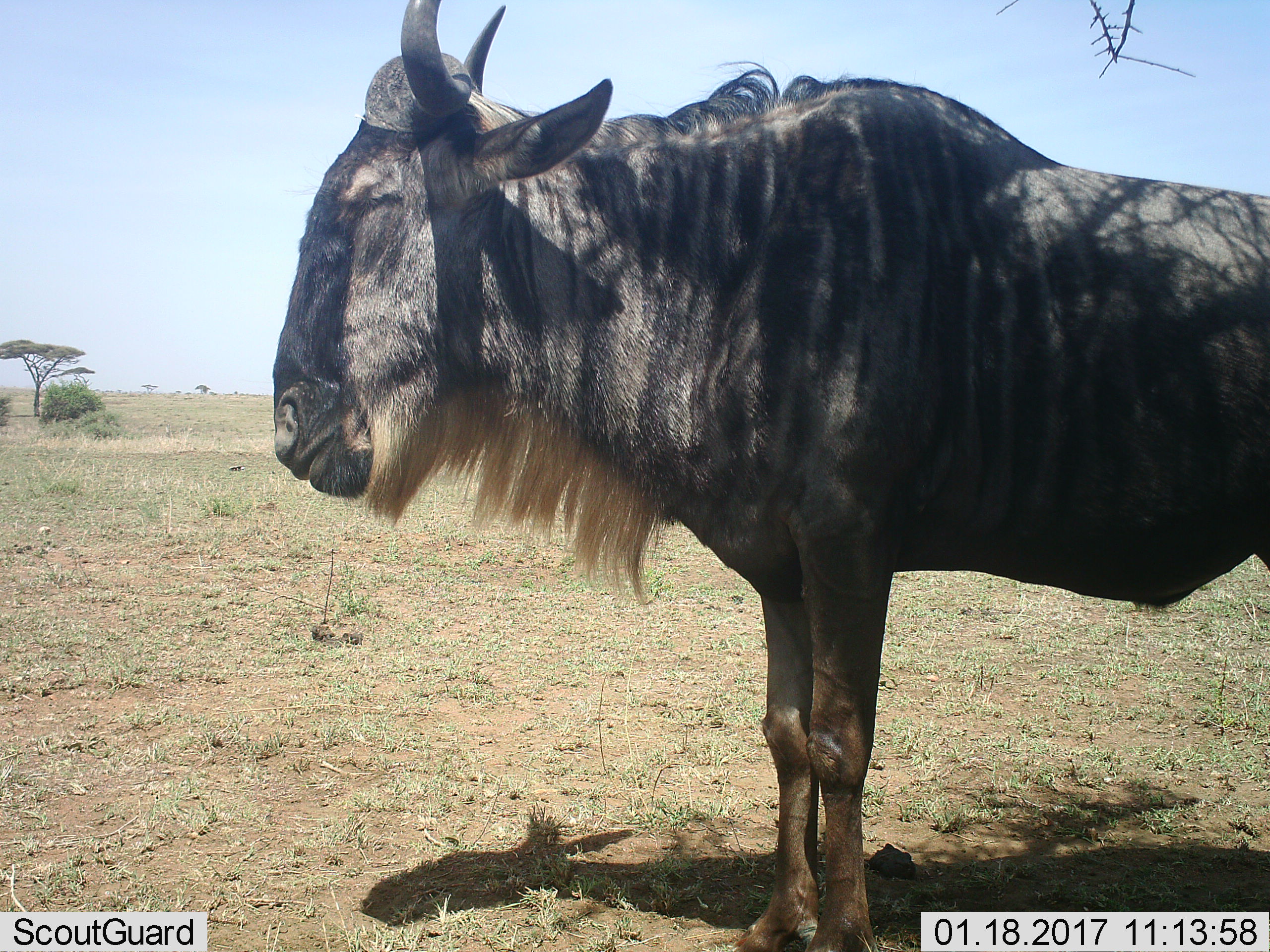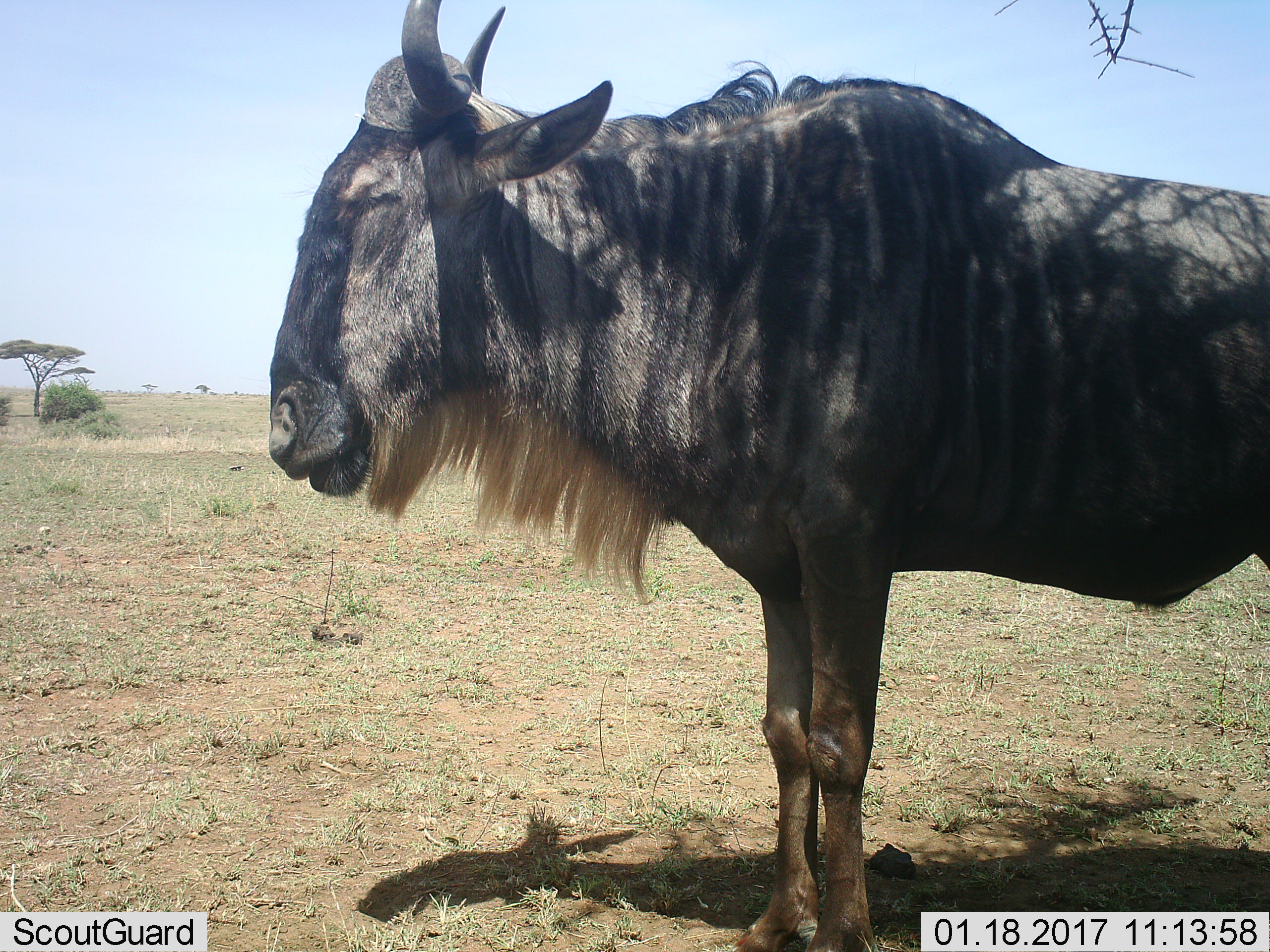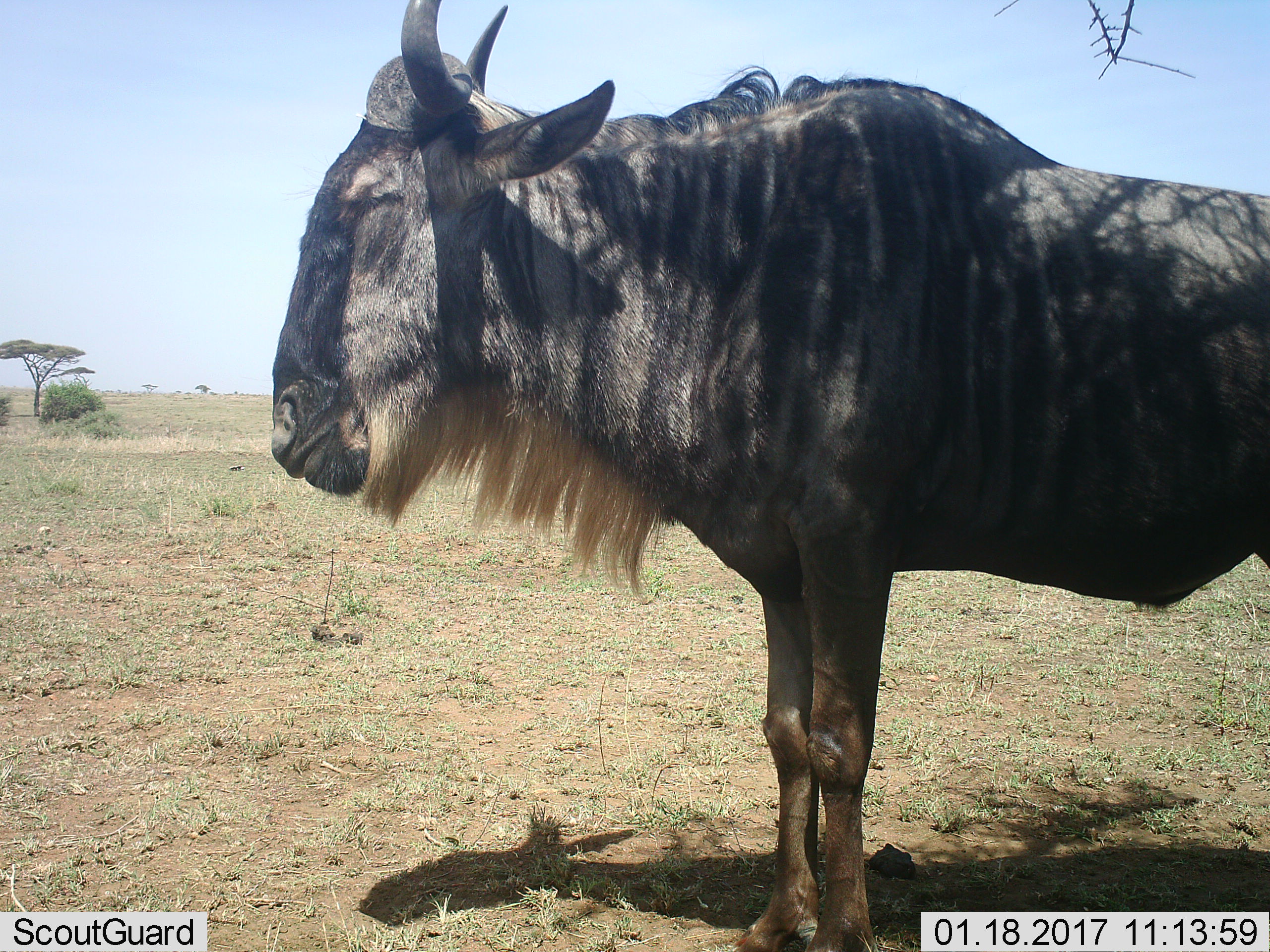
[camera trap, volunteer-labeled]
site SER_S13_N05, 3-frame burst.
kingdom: Animalia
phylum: Chordata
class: Mammalia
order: Artiodactyla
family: Bovidae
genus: Connochaetes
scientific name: Connochaetes taurinus taurinus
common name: blue wildebeest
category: wildebeestblue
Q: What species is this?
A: Wildebeestblue (blue wildebeest) (Connochaetes taurinus taurinus).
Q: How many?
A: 1.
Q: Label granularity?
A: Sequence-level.